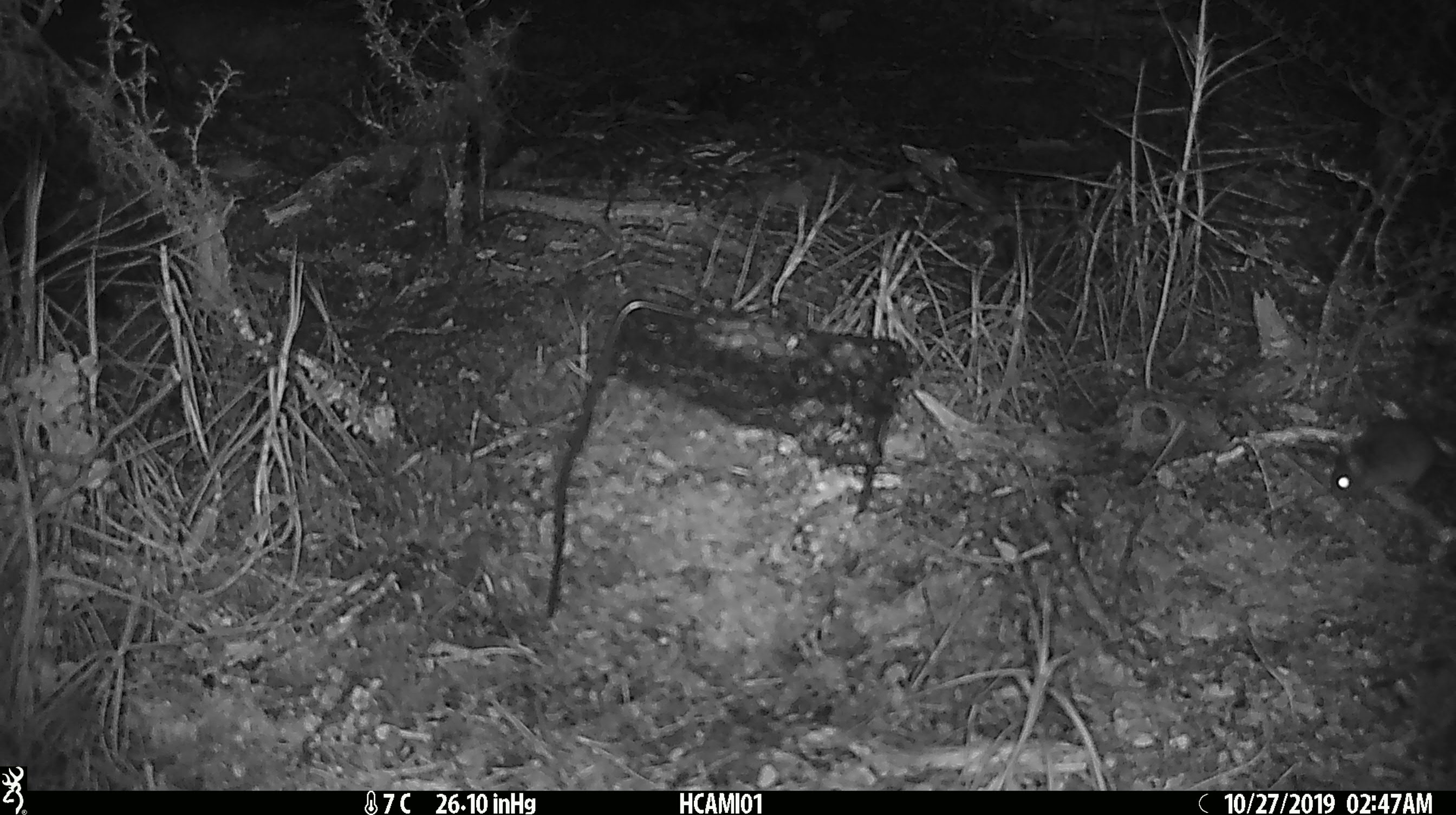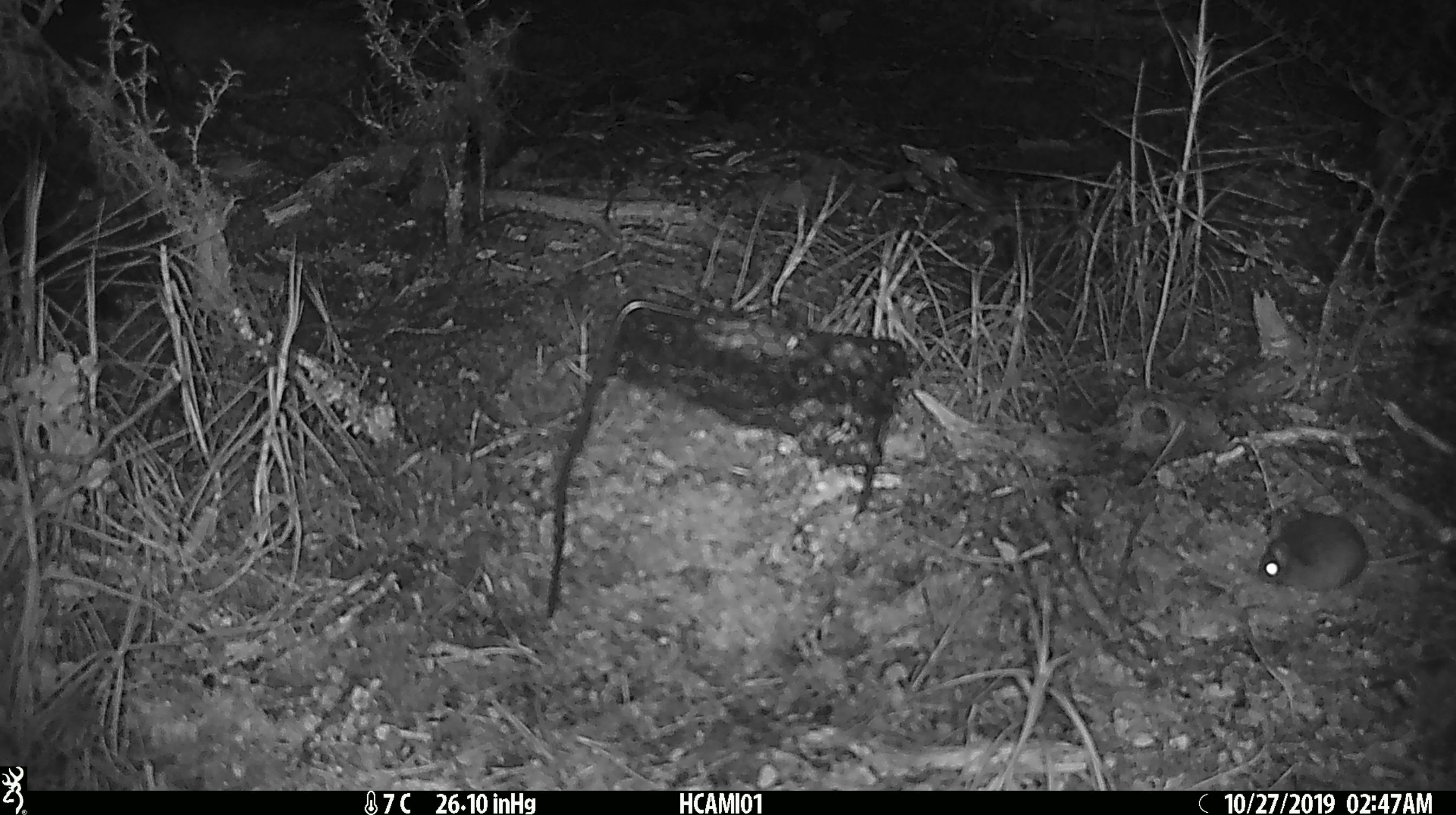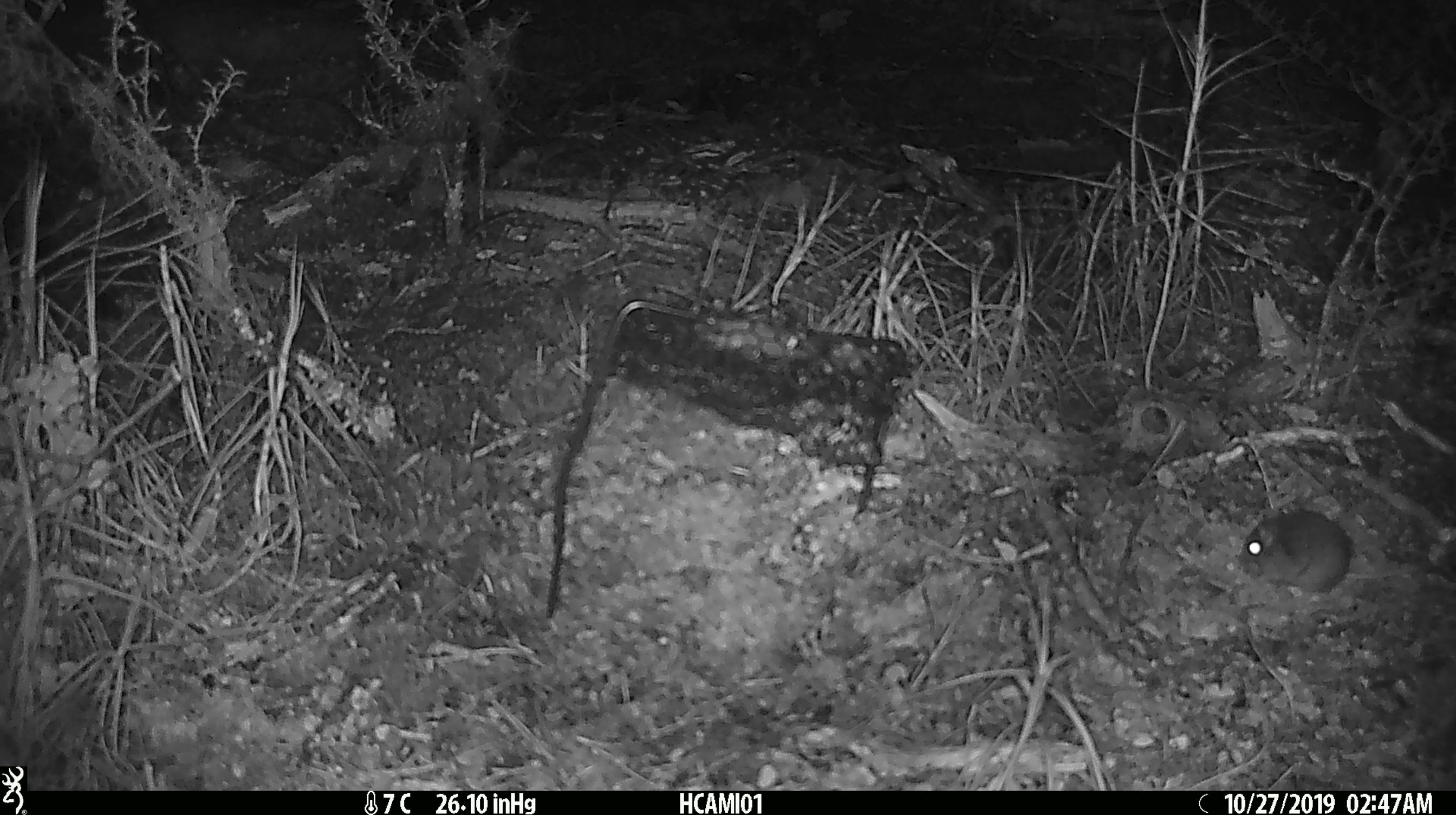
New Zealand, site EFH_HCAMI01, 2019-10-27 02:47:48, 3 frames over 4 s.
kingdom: Animalia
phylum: Chordata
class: Mammalia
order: Rodentia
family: Muridae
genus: Mus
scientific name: Mus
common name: mouse